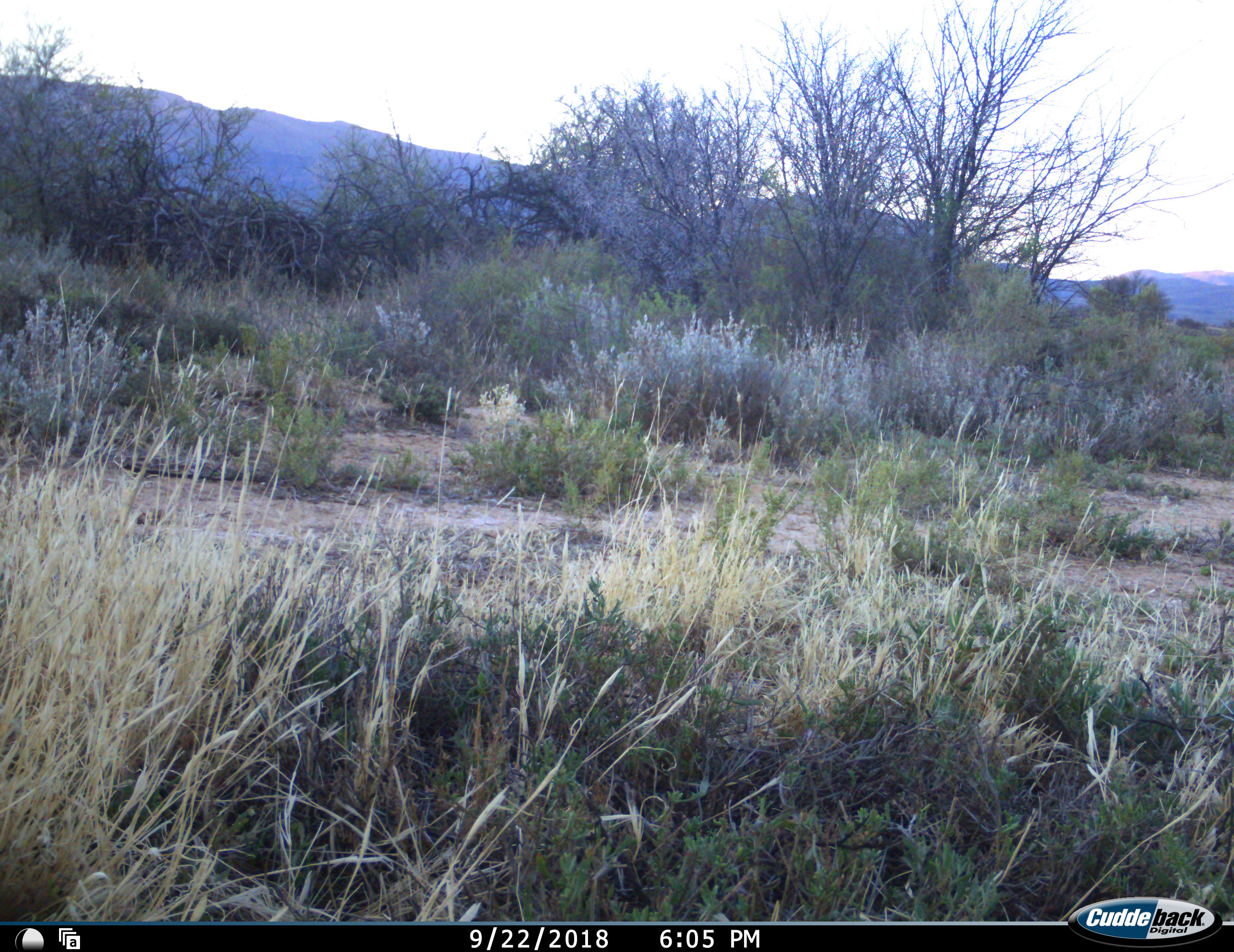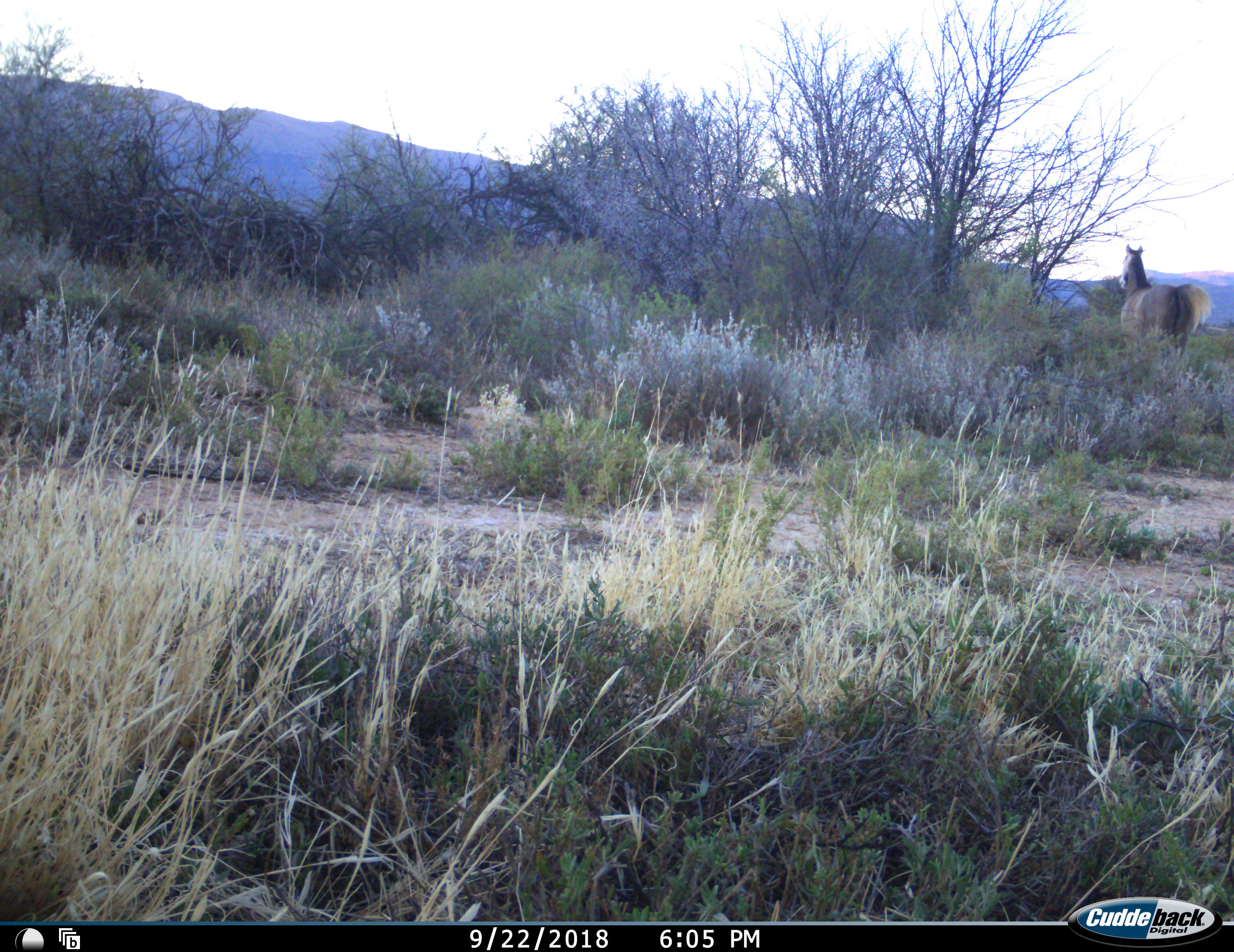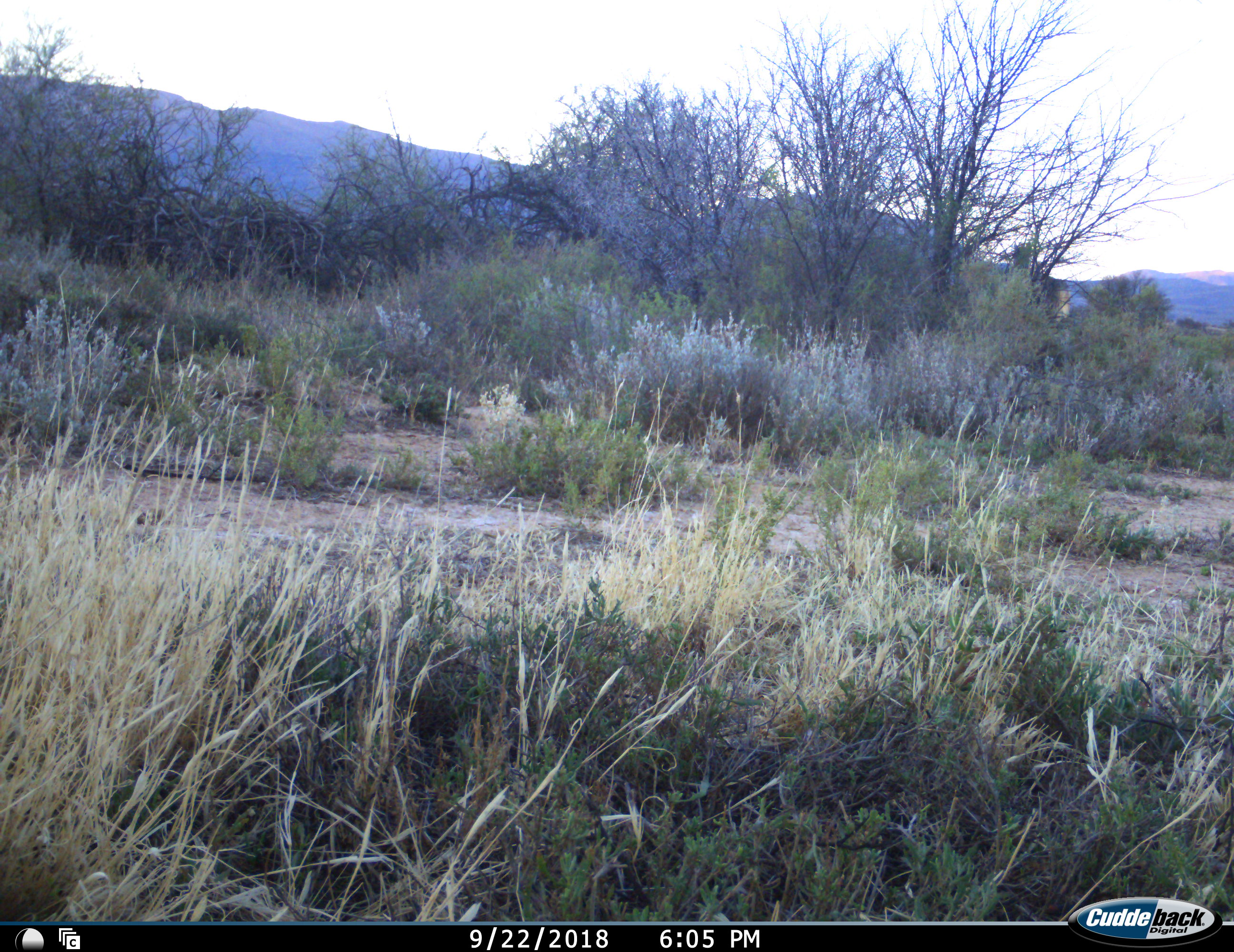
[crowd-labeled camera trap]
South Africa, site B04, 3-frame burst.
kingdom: Animalia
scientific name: Animalia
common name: animal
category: domesticanimal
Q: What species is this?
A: Domesticanimal (animal) (Animalia).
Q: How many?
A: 1.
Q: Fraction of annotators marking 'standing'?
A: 12%.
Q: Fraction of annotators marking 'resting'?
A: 0%.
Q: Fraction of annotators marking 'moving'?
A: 100%.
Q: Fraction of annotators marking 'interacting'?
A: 0%.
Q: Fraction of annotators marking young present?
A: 0%.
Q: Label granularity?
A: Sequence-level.